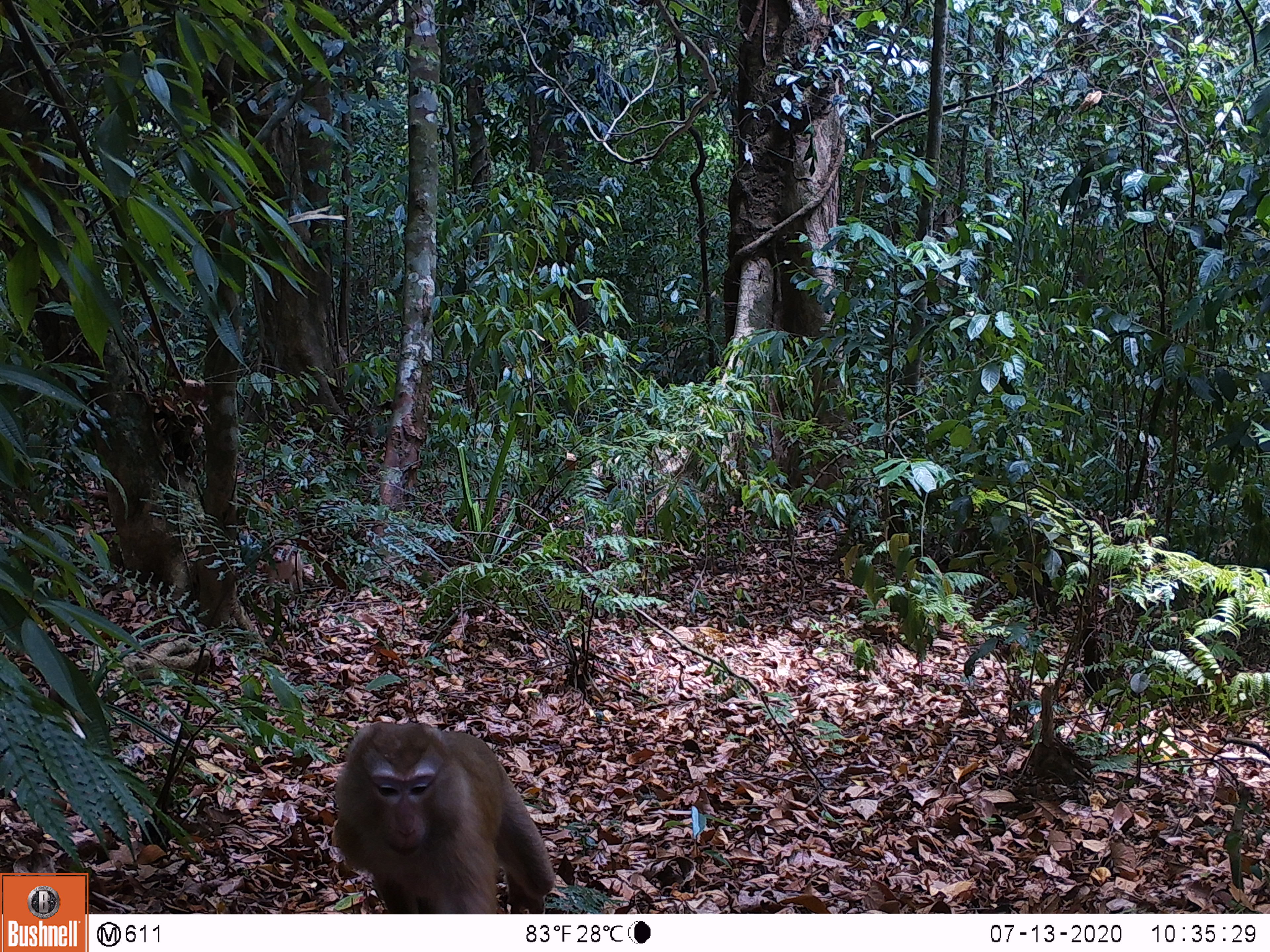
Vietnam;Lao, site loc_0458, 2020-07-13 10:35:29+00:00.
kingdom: Animalia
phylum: Chordata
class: Mammalia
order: Primates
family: Cercopithecidae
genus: Macaca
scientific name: Macaca nemestrina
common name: pig-tailed macaque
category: pig tailed macaque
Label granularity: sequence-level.